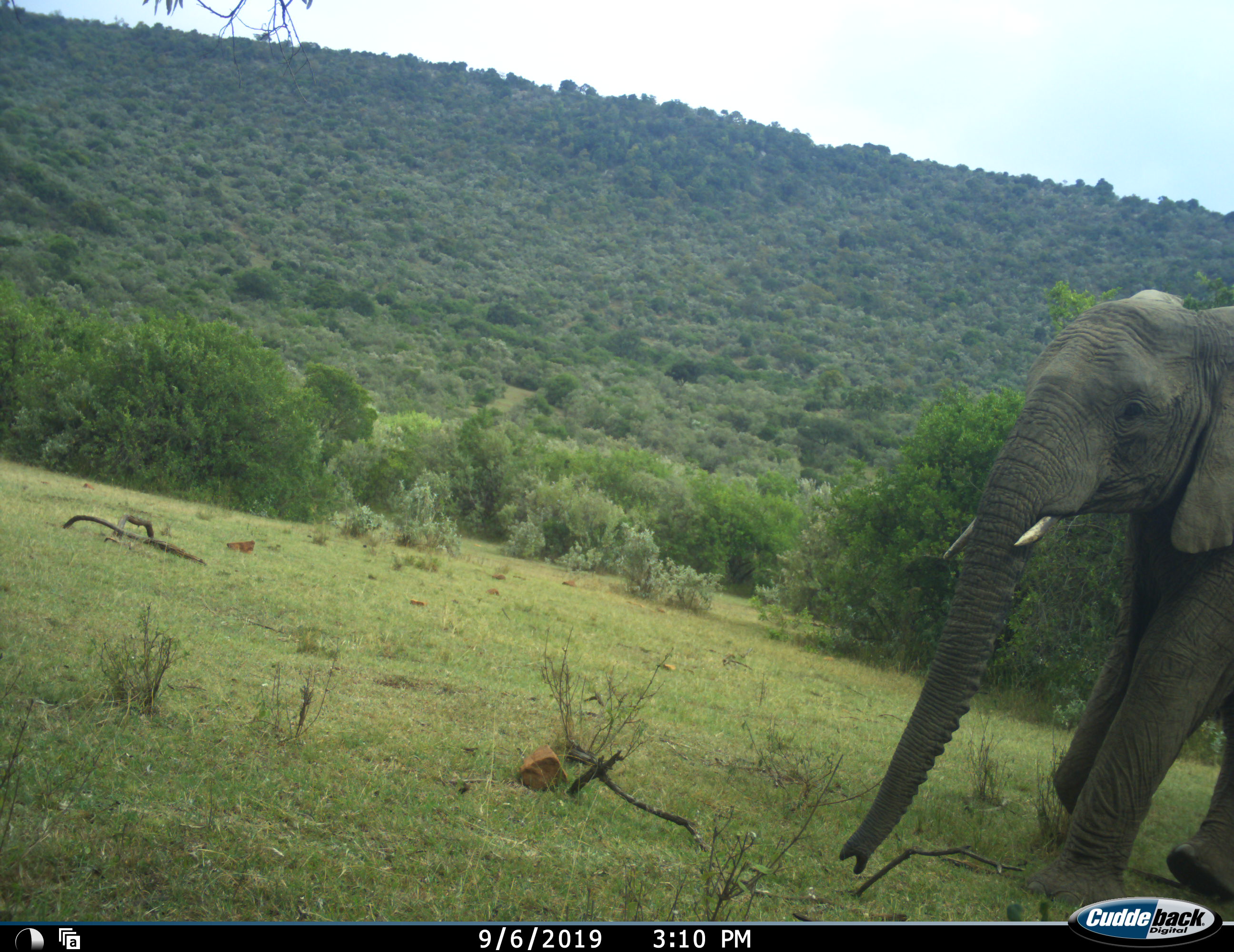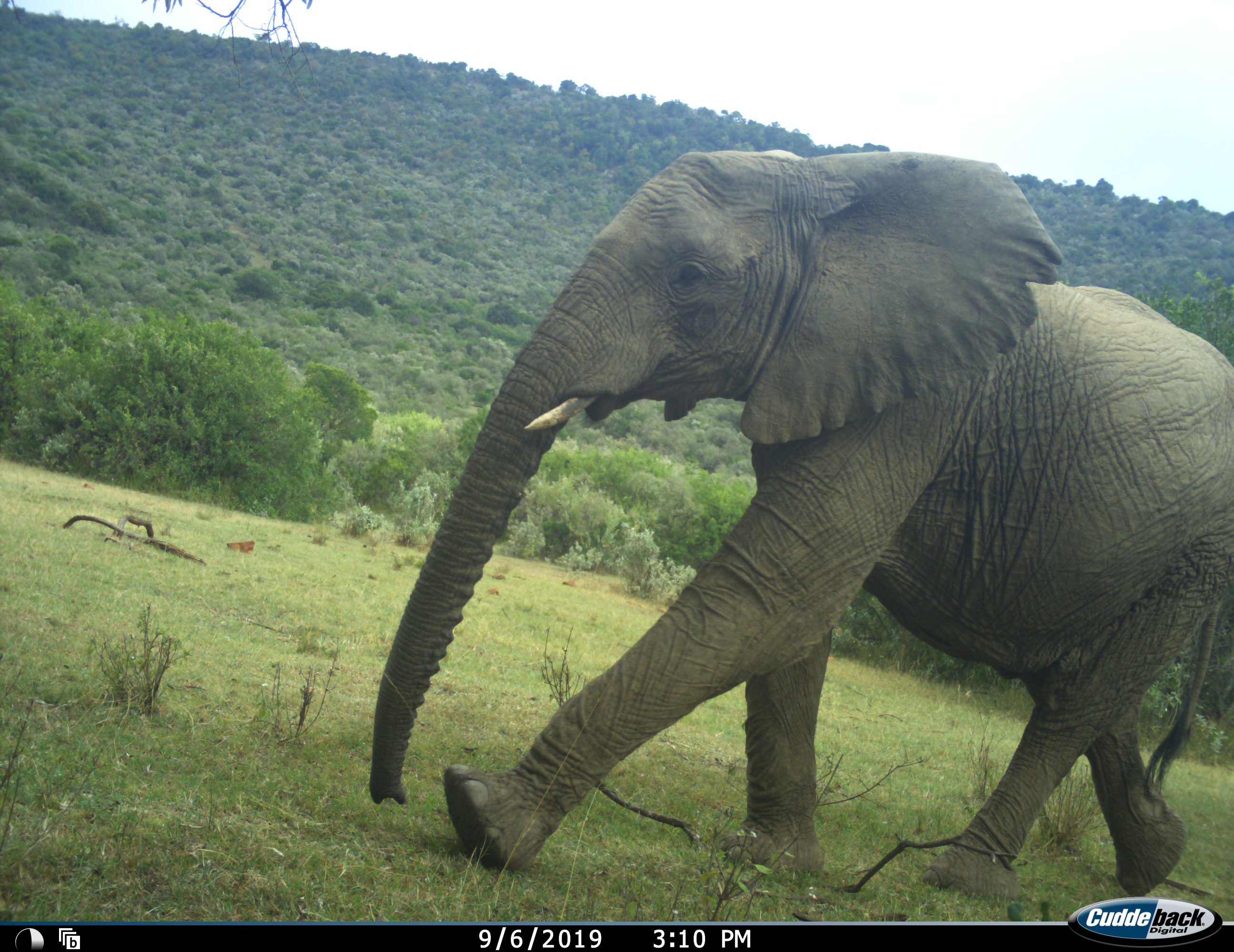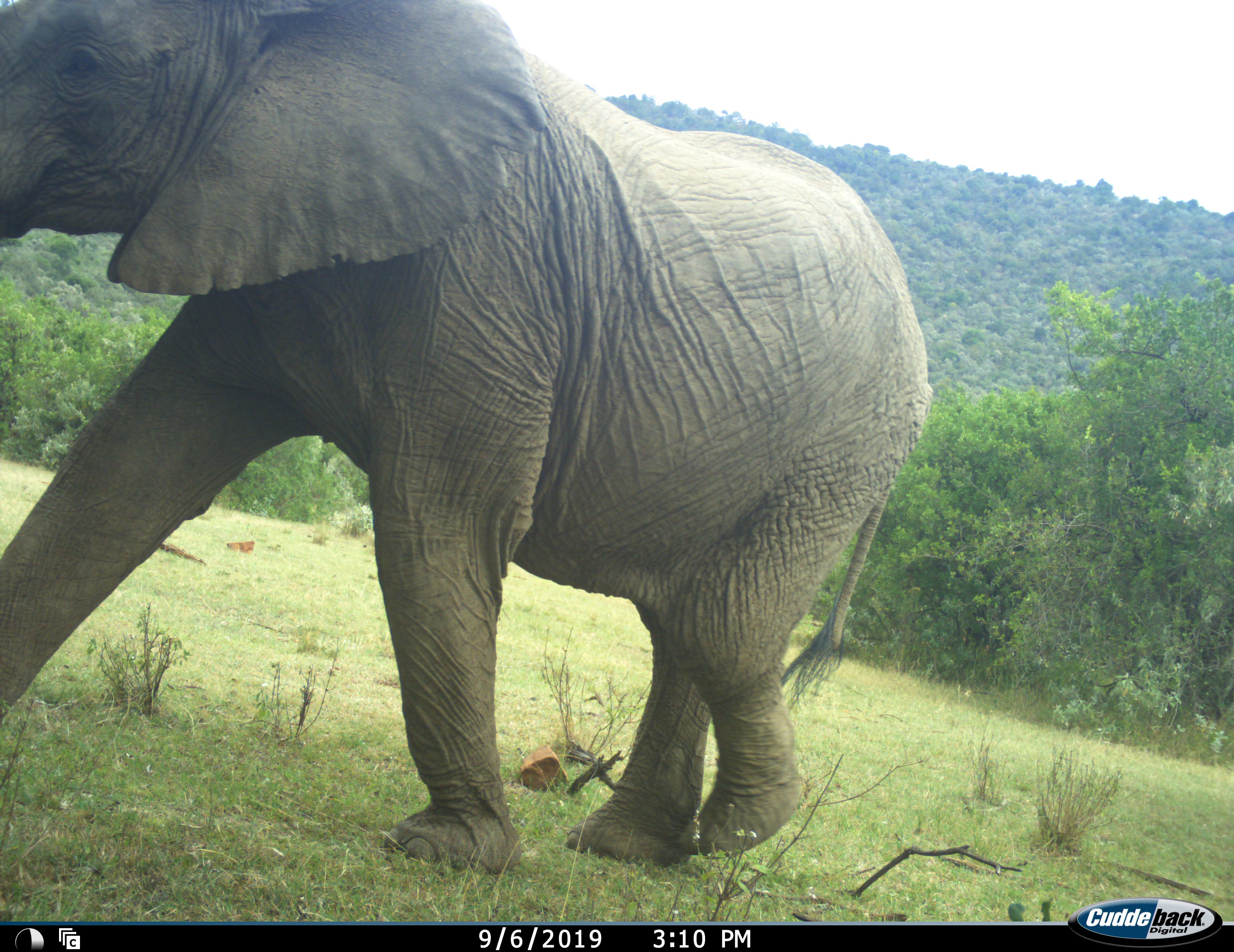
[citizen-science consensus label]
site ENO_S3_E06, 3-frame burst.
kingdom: Animalia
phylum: Chordata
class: Mammalia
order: Proboscidea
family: Elephantidae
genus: Loxodonta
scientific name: Loxodonta africana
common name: african bush elephant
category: elephant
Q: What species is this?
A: Elephant (african bush elephant) (Loxodonta africana).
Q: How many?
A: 1.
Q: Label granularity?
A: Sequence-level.